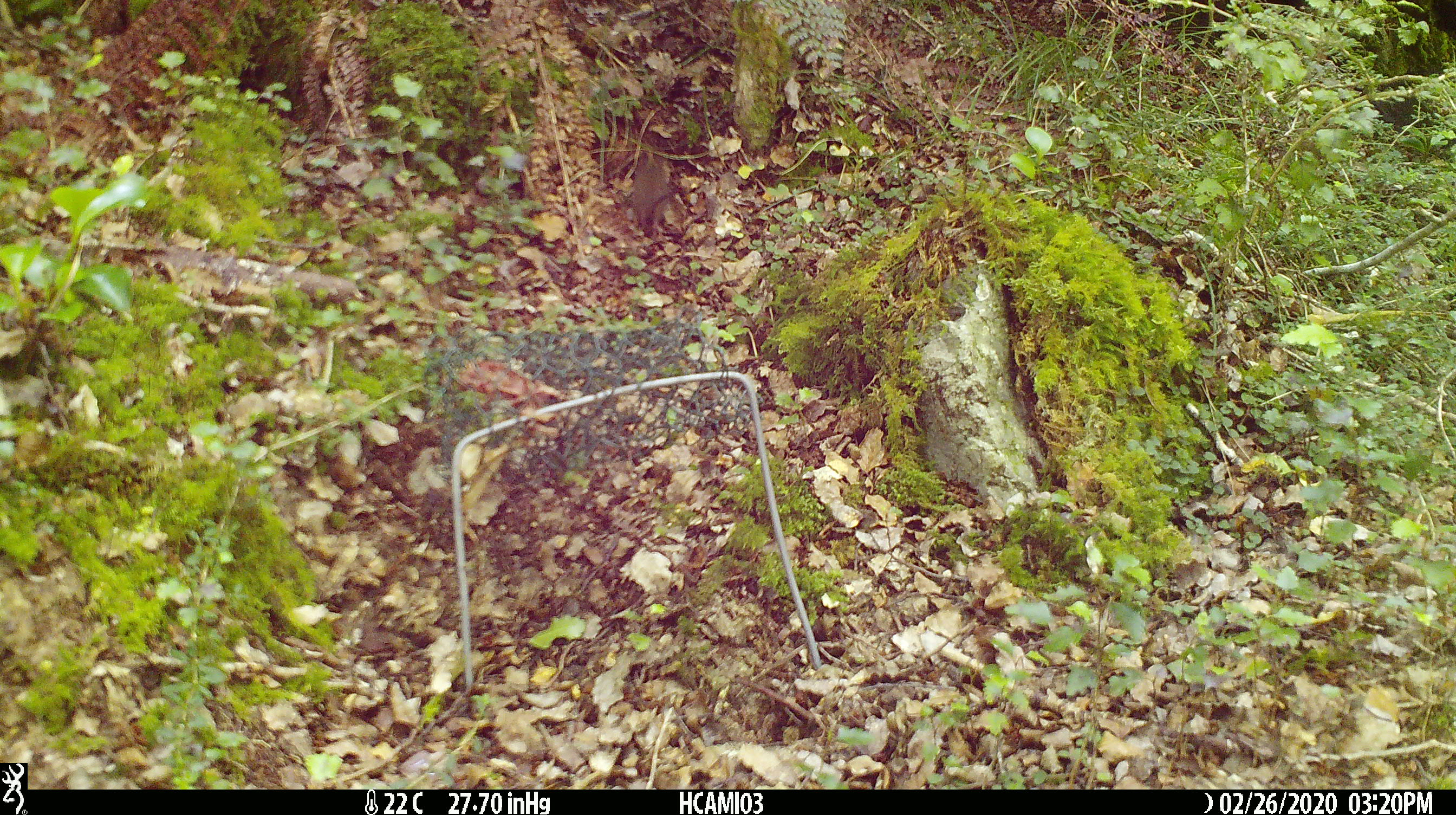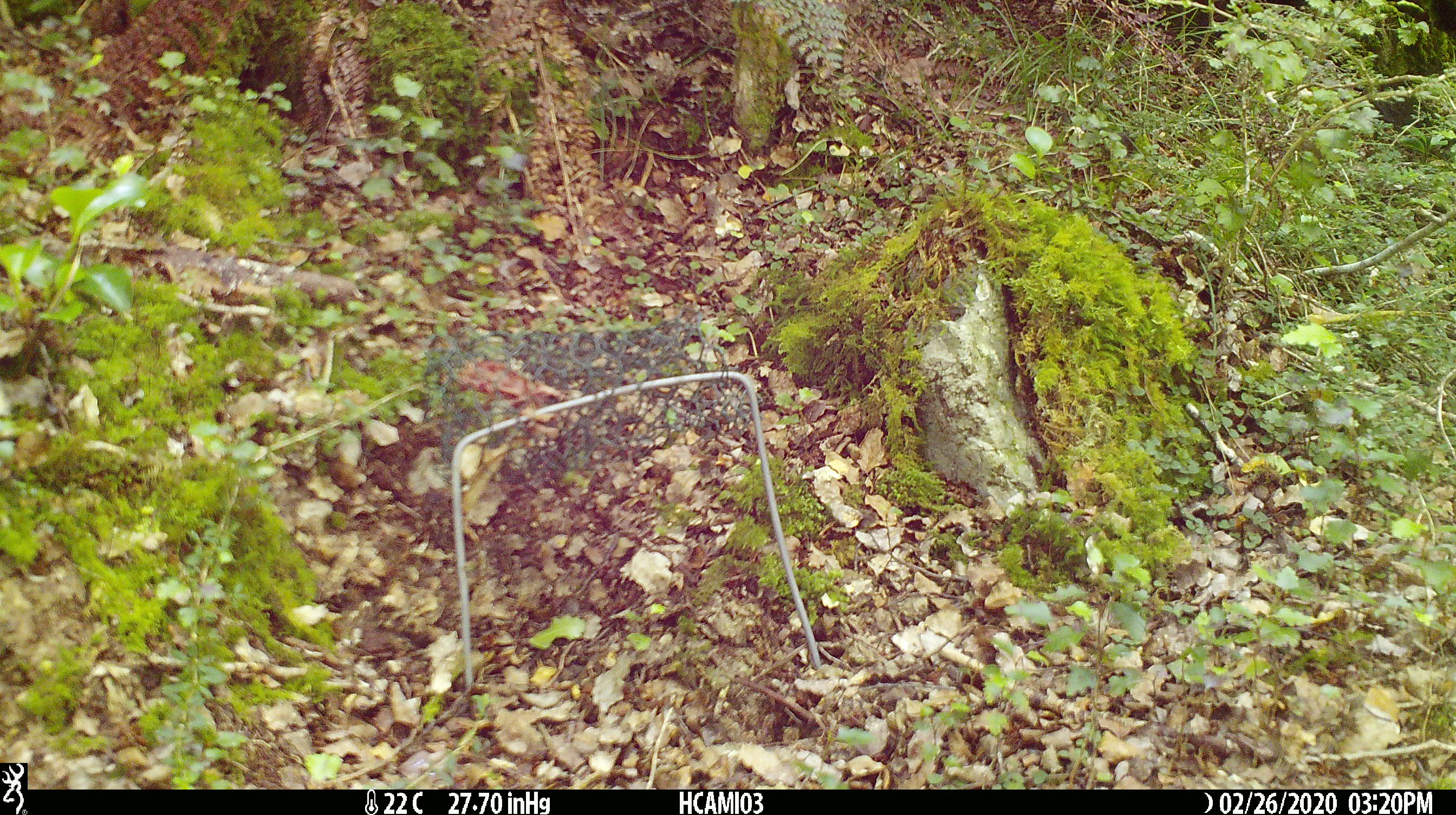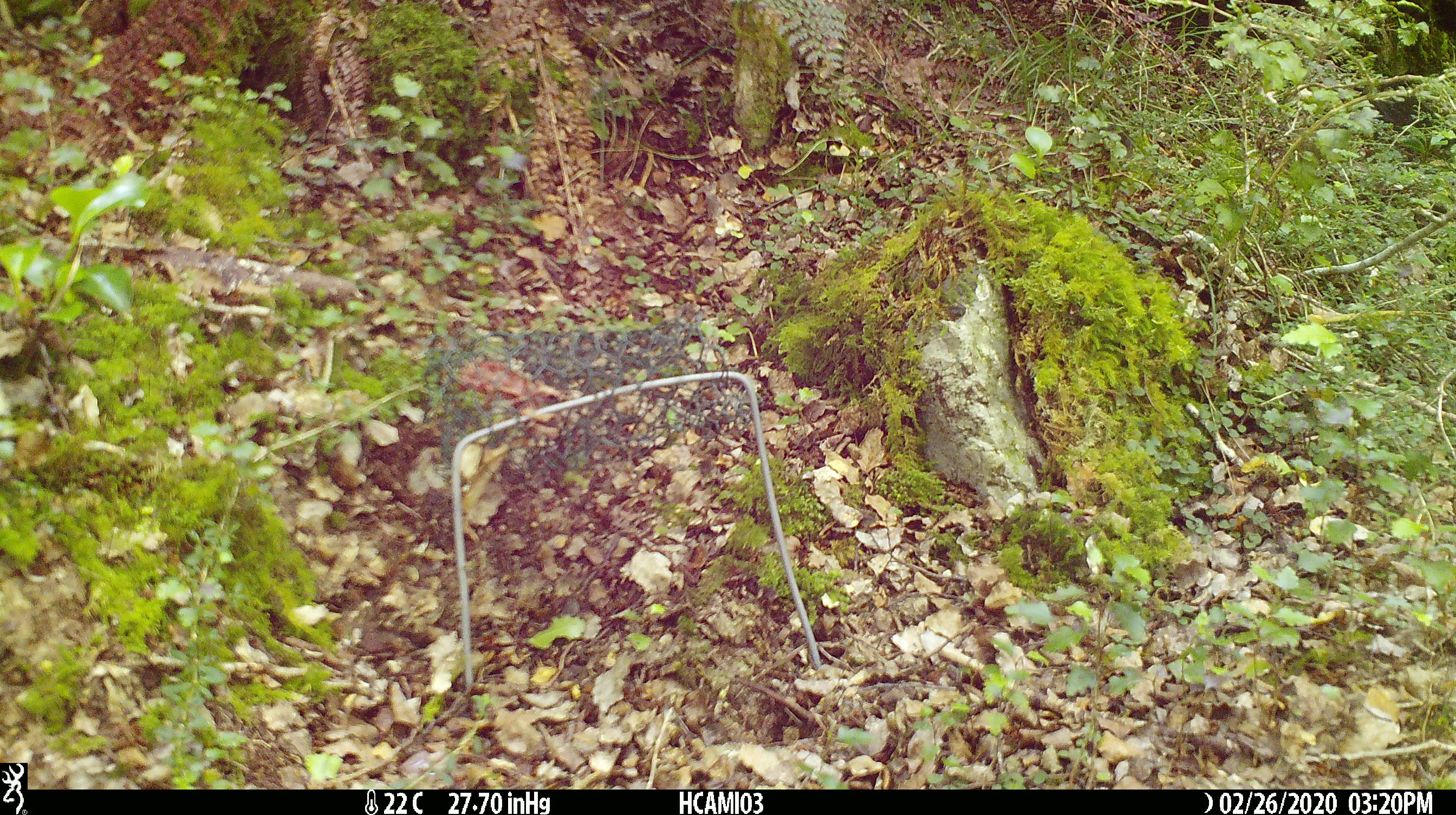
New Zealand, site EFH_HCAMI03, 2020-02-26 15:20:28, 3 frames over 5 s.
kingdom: Animalia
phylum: Chordata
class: Mammalia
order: Rodentia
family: Muridae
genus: Mus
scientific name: Mus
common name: mouse